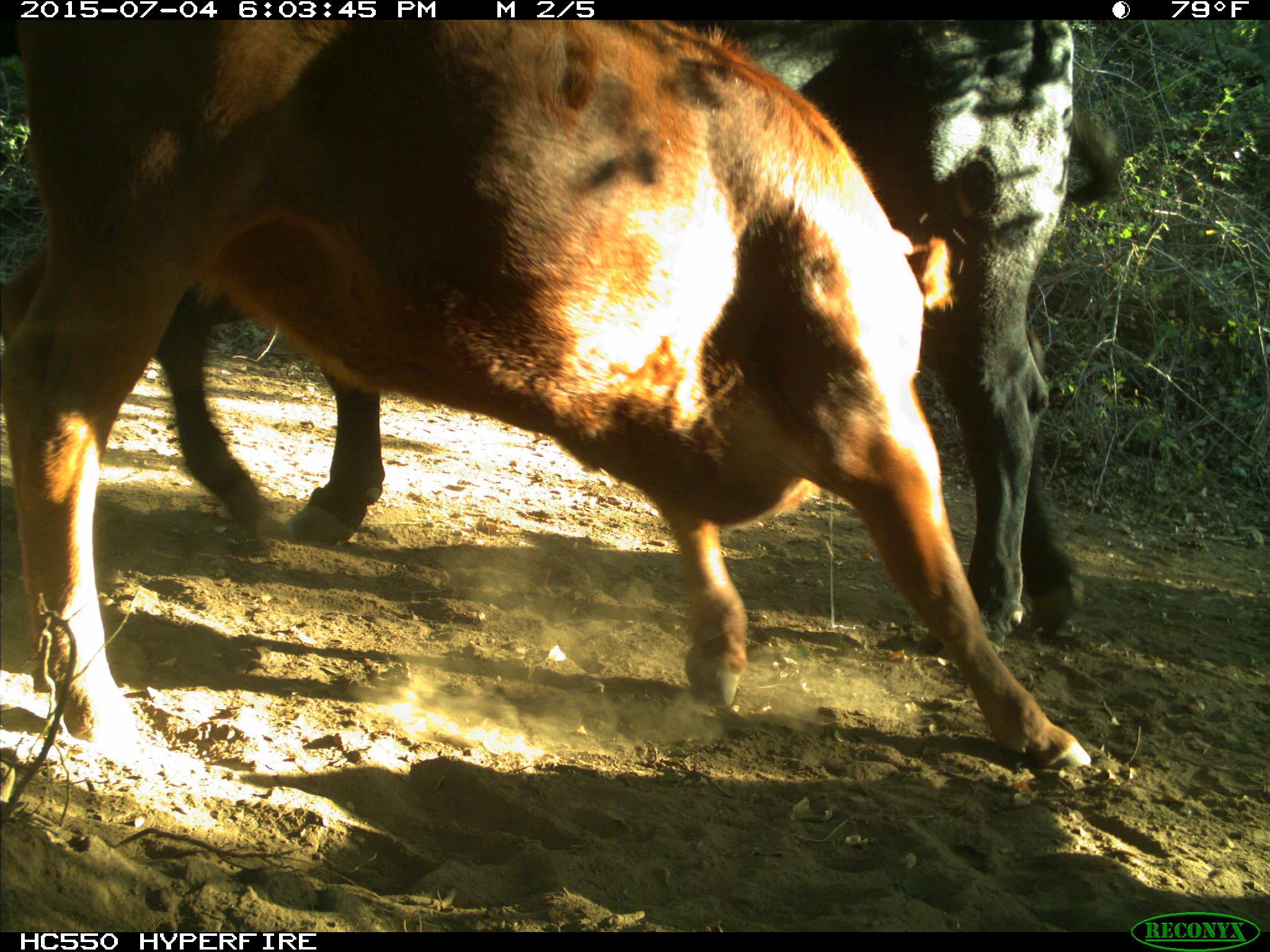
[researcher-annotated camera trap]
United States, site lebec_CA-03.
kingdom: Animalia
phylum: Chordata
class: Mammalia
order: Artiodactyla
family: Bovidae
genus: Bos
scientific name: Bos taurus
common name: domestic cow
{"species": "Bos taurus (domestic cow)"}